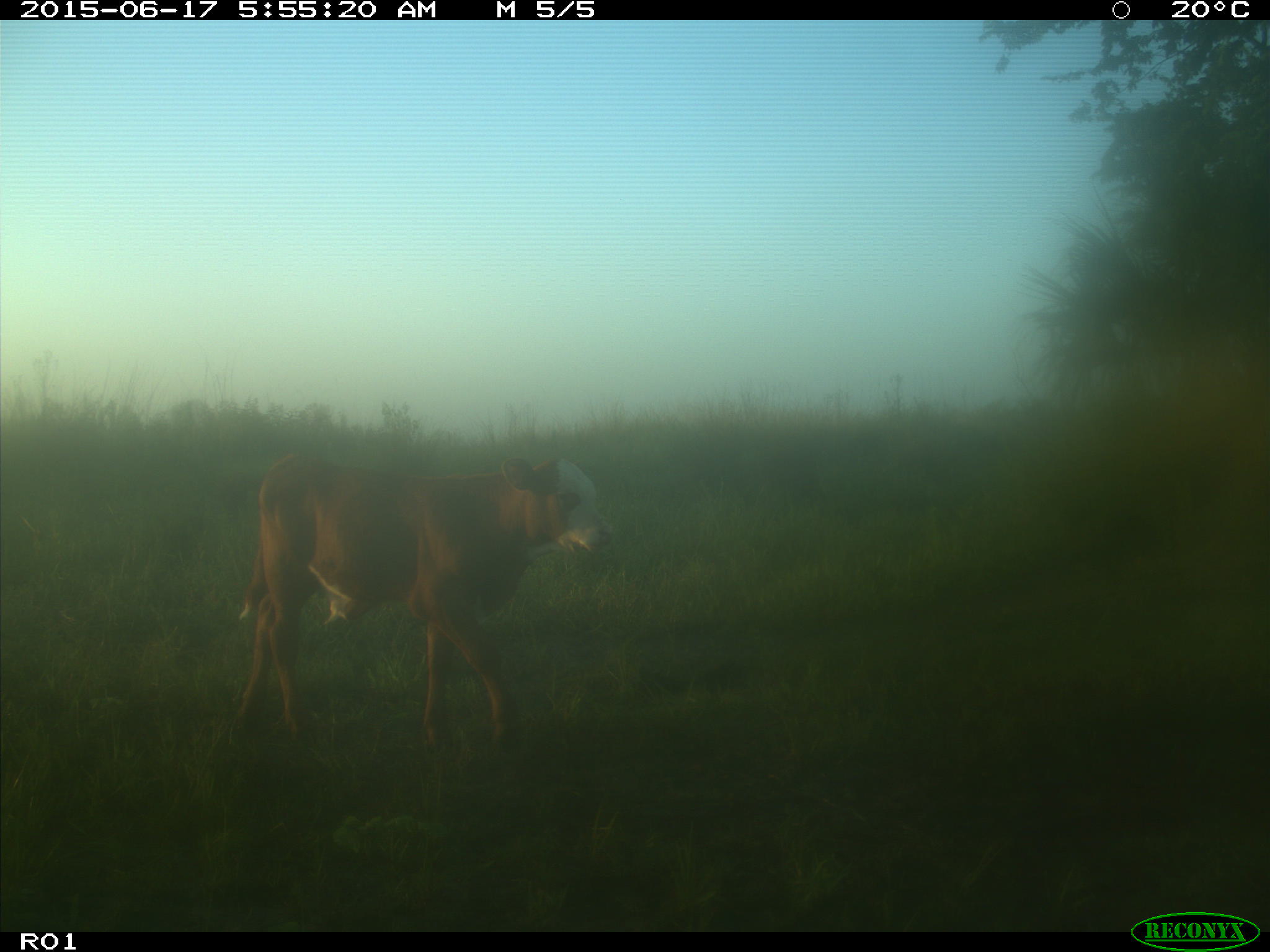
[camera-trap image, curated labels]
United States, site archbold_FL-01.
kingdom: Animalia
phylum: Chordata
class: Mammalia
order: Artiodactyla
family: Bovidae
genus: Bos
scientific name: Bos taurus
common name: domestic cow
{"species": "Bos taurus (domestic cow)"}